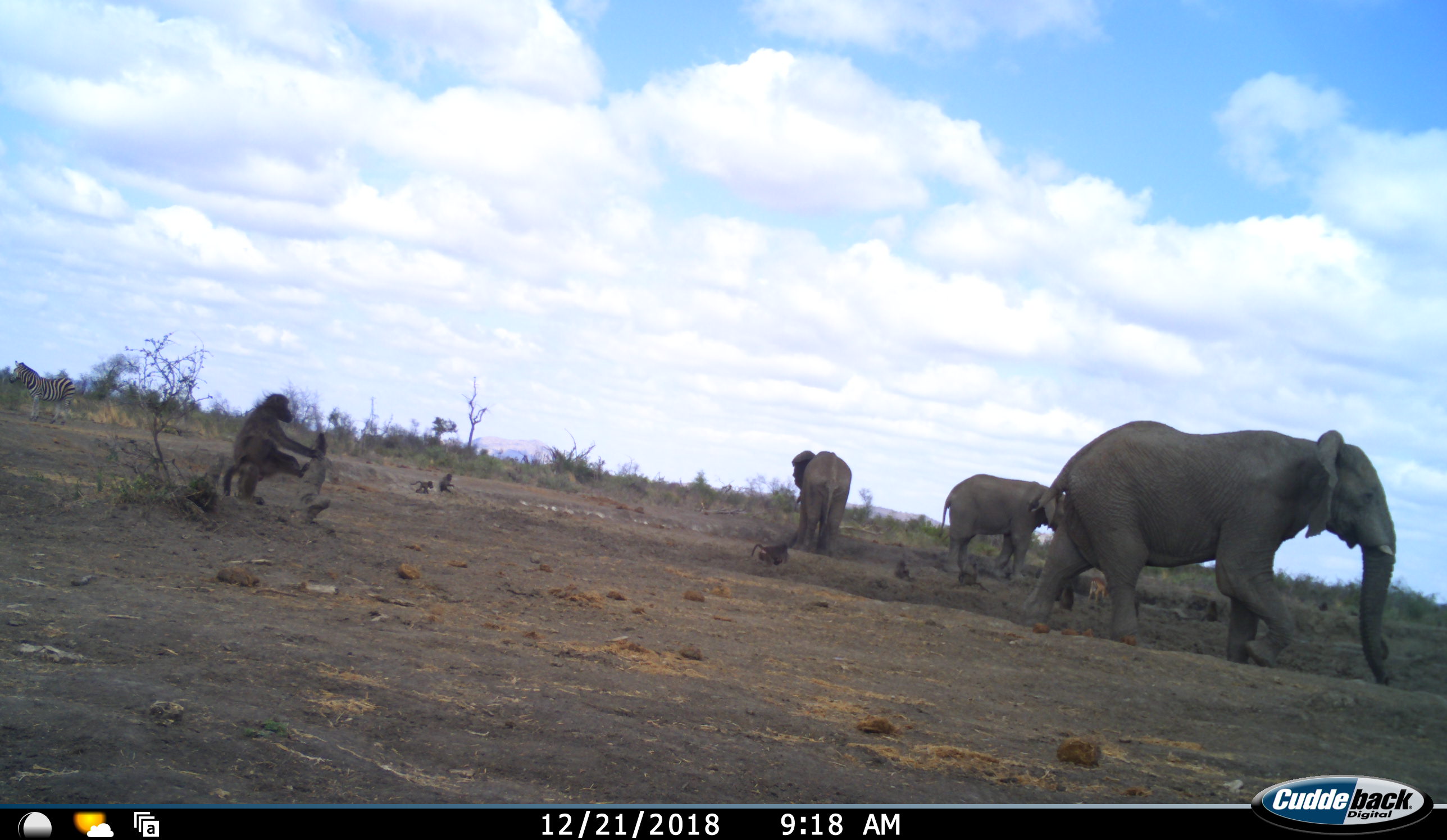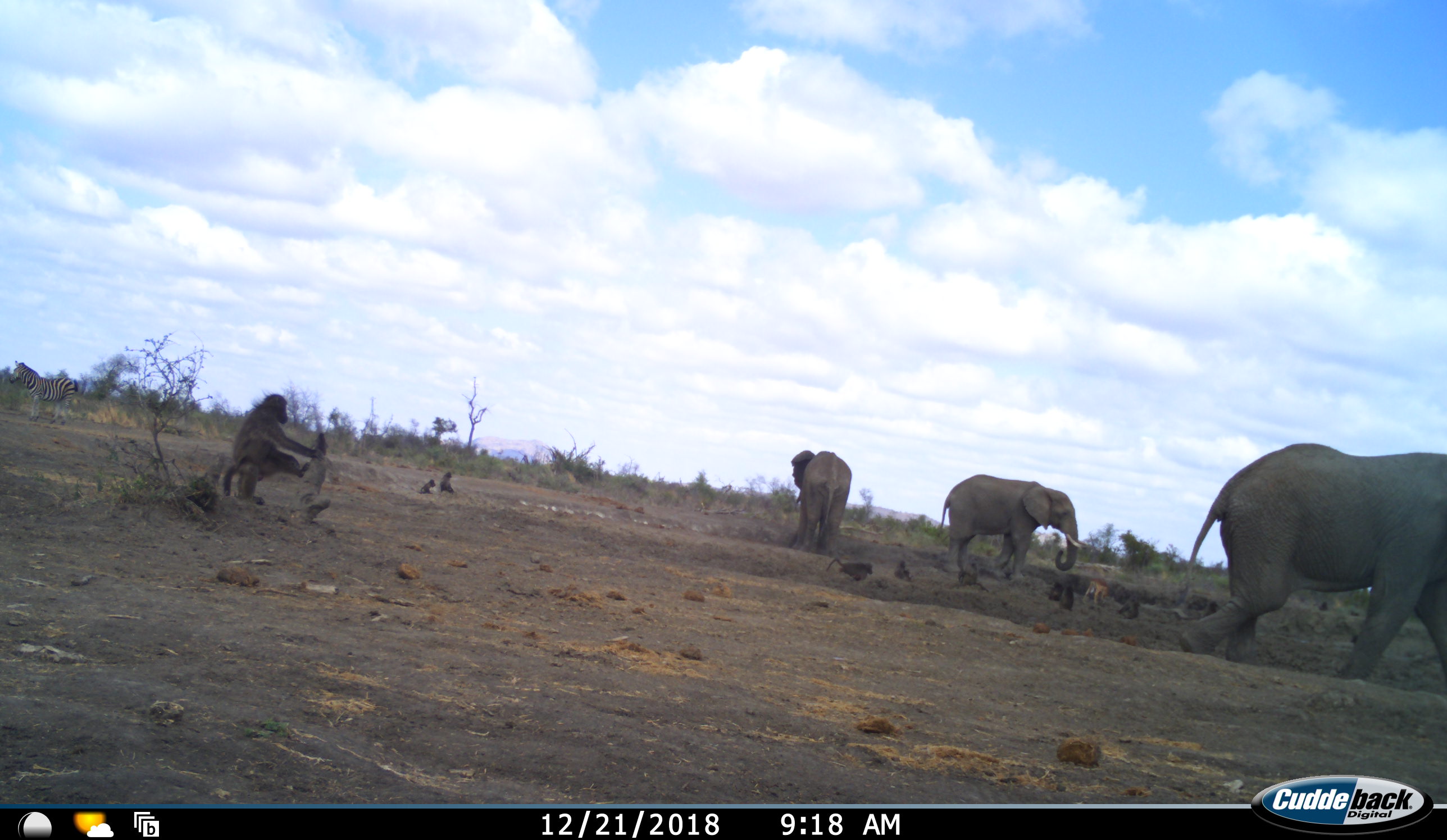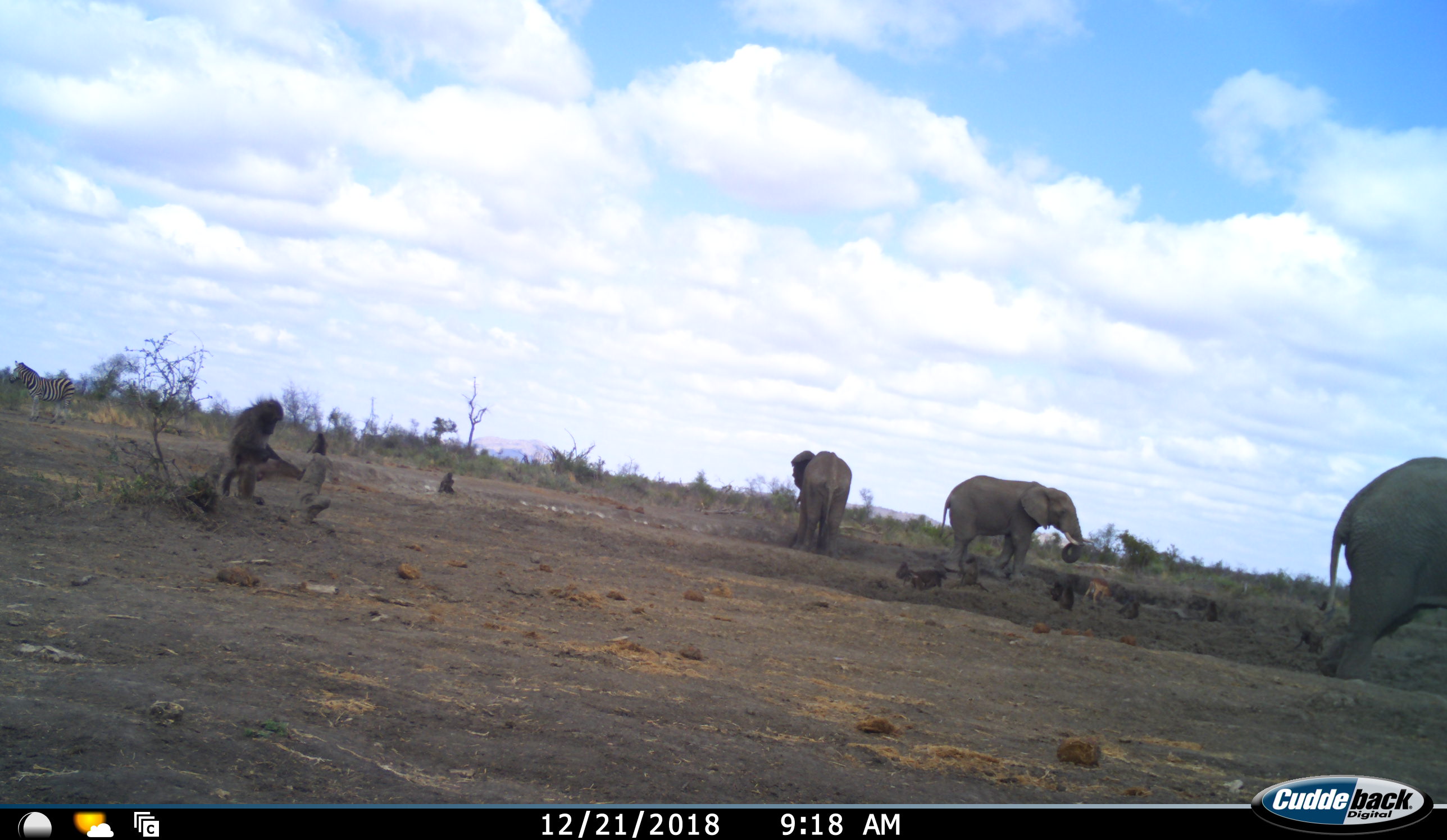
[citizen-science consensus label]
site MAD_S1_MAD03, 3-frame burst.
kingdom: Animalia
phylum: Chordata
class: Mammalia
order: Primates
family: Cercopithecidae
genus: Papio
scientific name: Papio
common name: baboon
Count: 9.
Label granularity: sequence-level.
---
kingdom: Animalia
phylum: Chordata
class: Mammalia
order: Proboscidea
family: Elephantidae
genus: Loxodonta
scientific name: Loxodonta africana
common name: african bush elephant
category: elephant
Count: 3.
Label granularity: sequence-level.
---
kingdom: Animalia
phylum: Chordata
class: Mammalia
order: Artiodactyla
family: Bovidae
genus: Aepyceros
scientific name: Aepyceros melampus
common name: impala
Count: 1.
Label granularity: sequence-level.